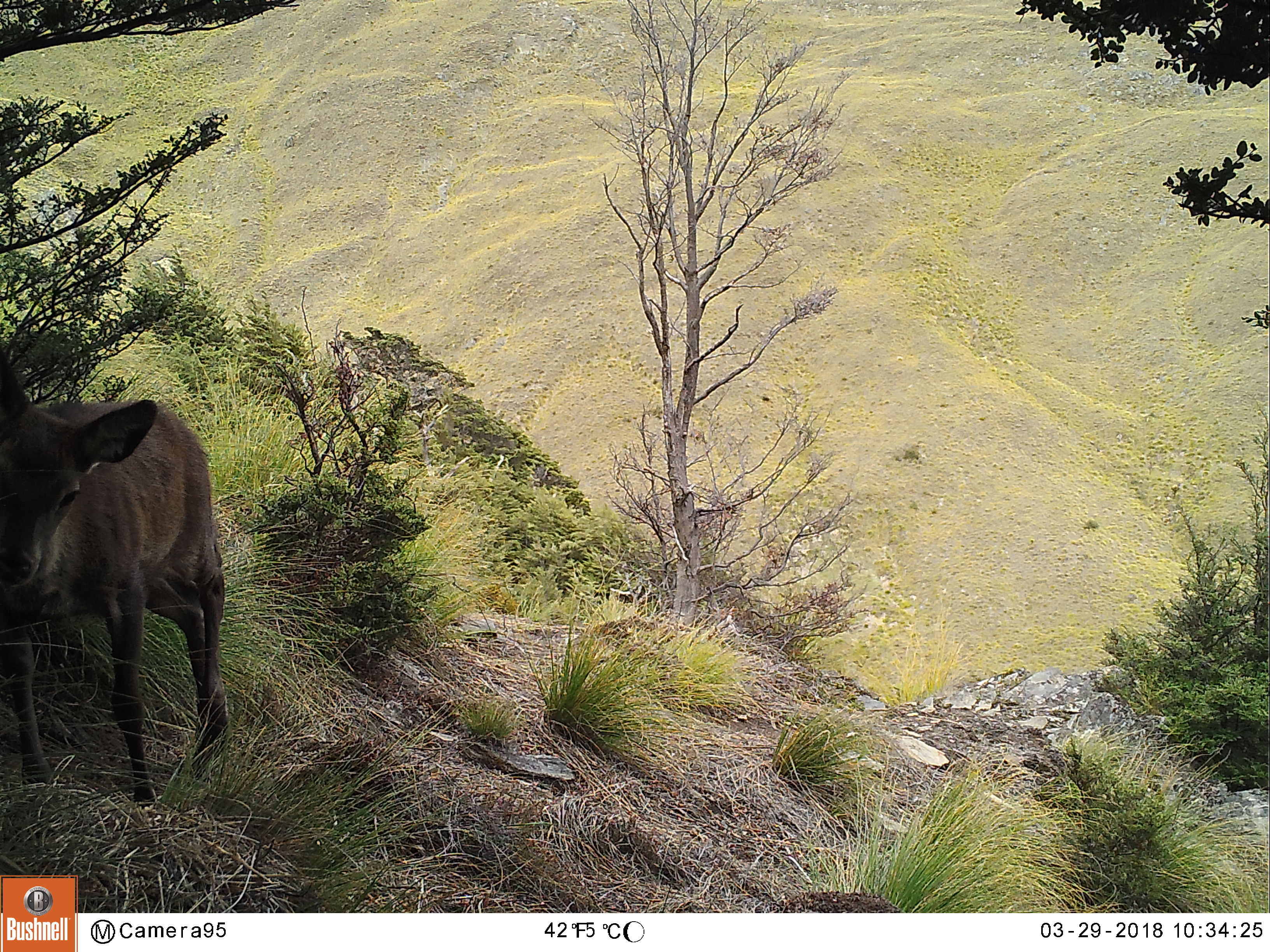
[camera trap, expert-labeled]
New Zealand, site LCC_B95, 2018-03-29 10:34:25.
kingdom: Animalia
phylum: Chordata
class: Mammalia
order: Artiodactyla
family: Cervidae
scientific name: Cervidae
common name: deer